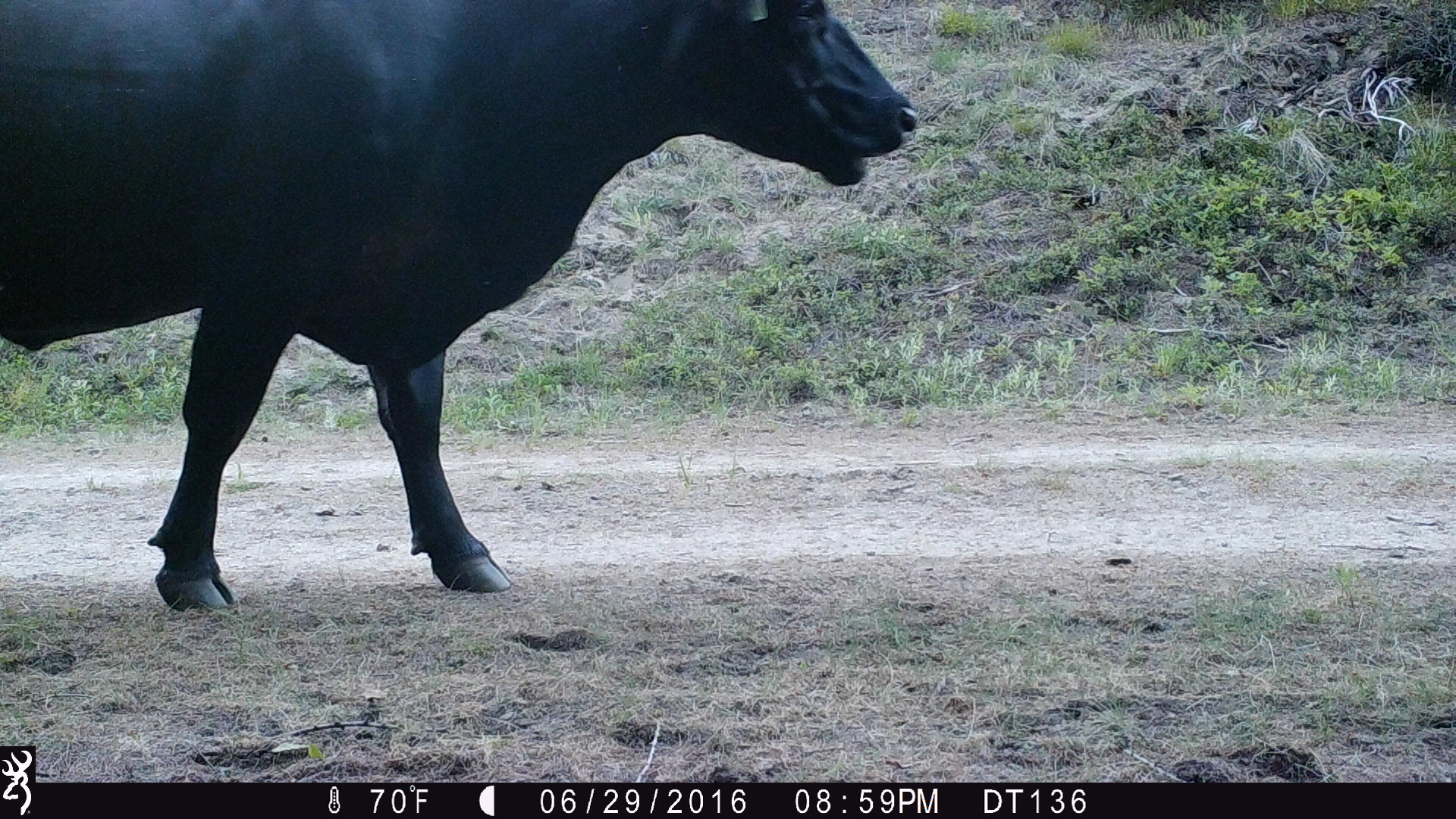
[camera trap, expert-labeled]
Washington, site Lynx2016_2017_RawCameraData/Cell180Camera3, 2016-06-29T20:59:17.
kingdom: Animalia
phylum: Chordata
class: Mammalia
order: Artiodactyla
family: Bovidae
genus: Bos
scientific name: Bos taurus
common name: domestic cattle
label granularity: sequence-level